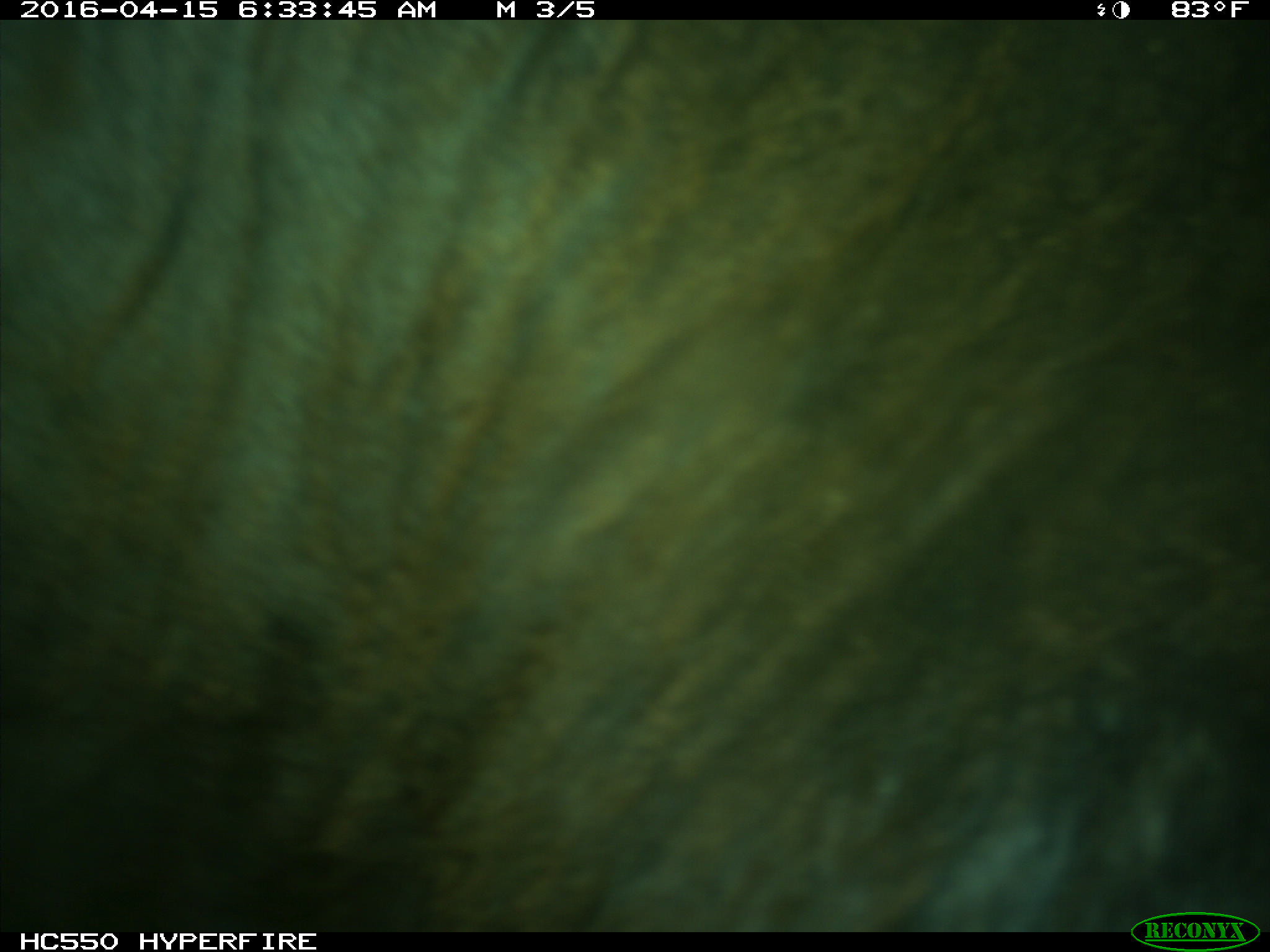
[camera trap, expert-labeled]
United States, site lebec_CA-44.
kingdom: Animalia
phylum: Chordata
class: Mammalia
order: Artiodactyla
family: Bovidae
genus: Bos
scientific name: Bos taurus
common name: domestic cow